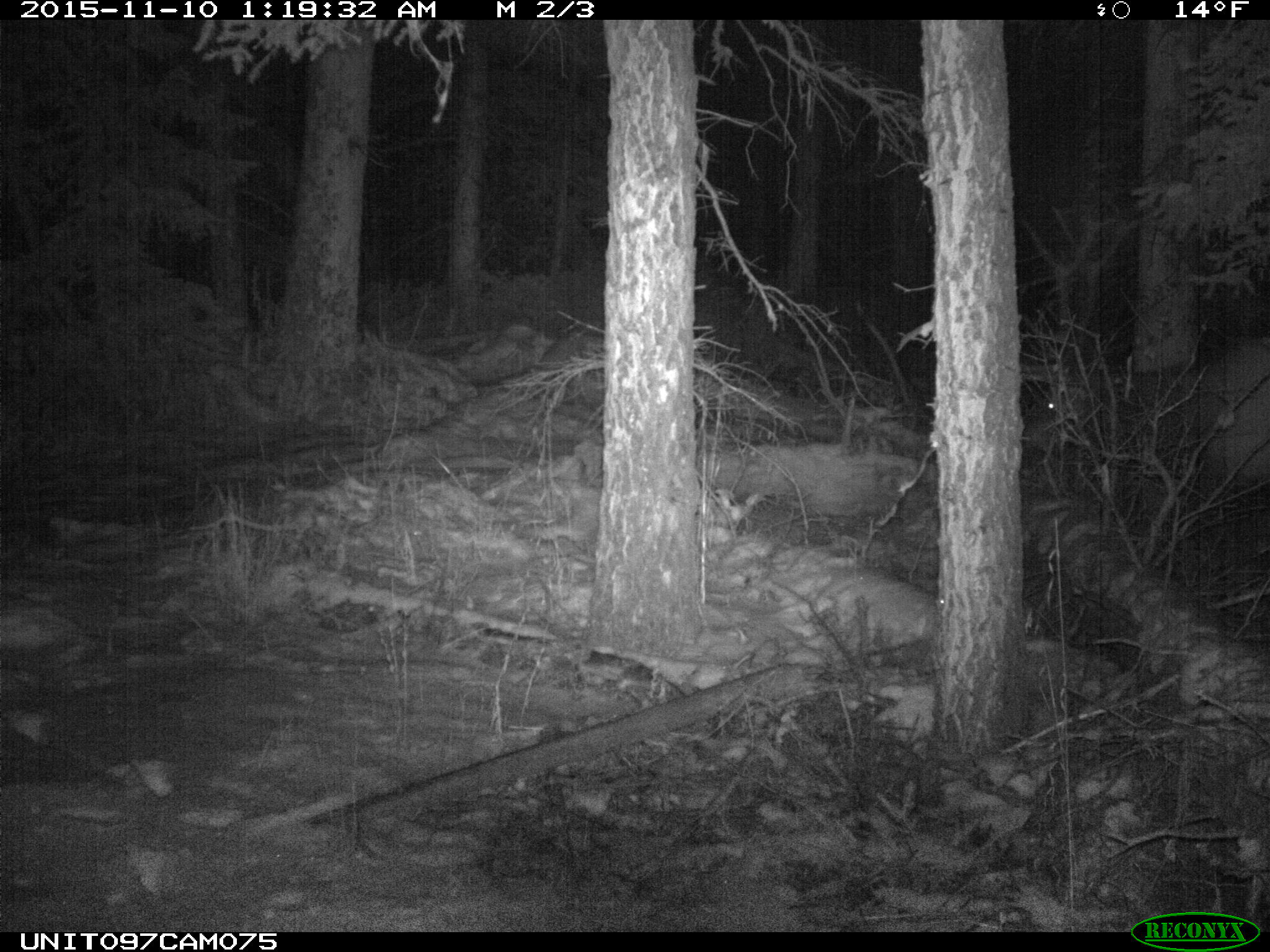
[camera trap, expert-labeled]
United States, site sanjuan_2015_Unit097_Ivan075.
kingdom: Animalia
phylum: Chordata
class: Mammalia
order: Artiodactyla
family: Cervidae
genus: Cervus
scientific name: Cervus elaphus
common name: red deer